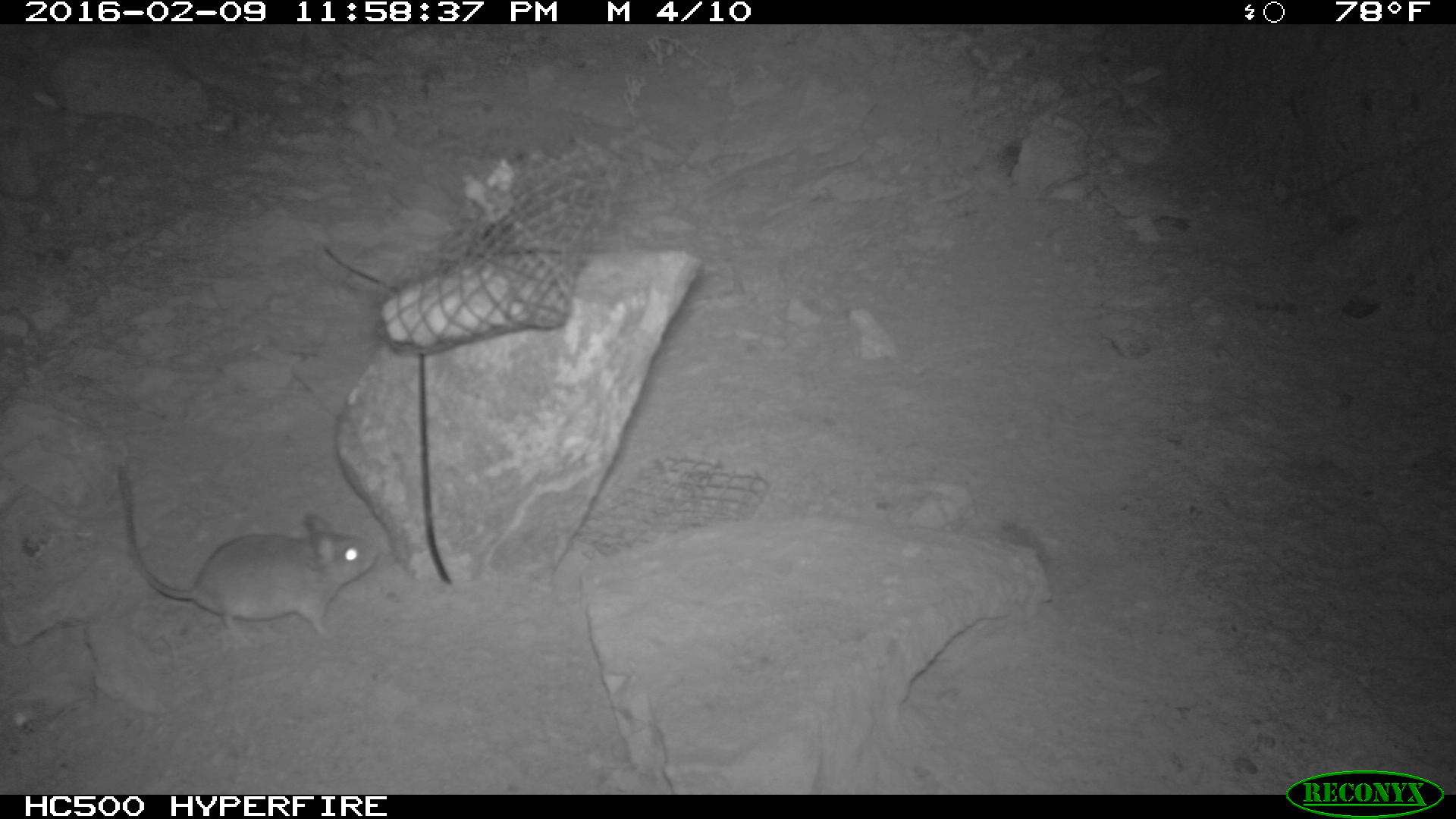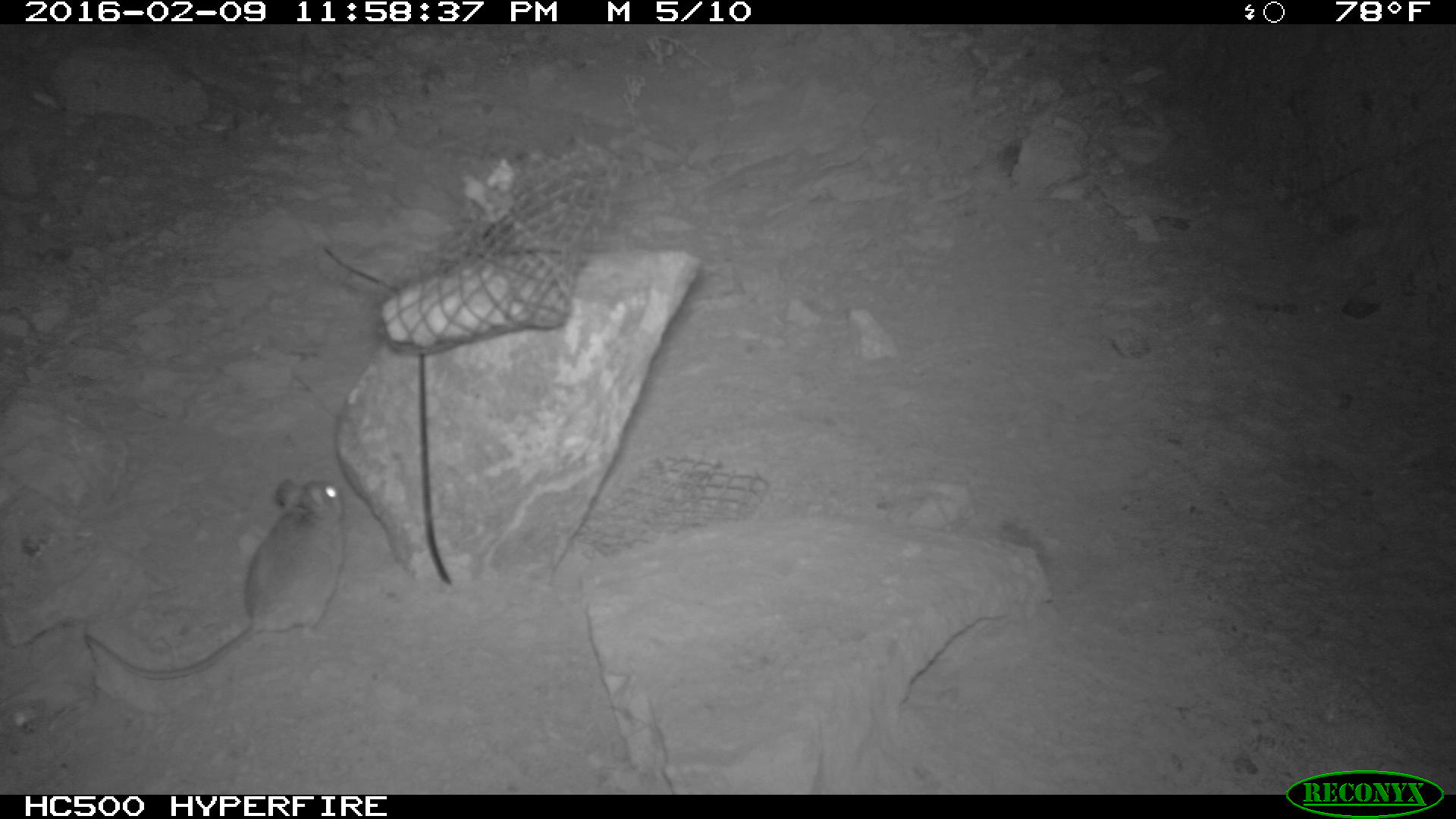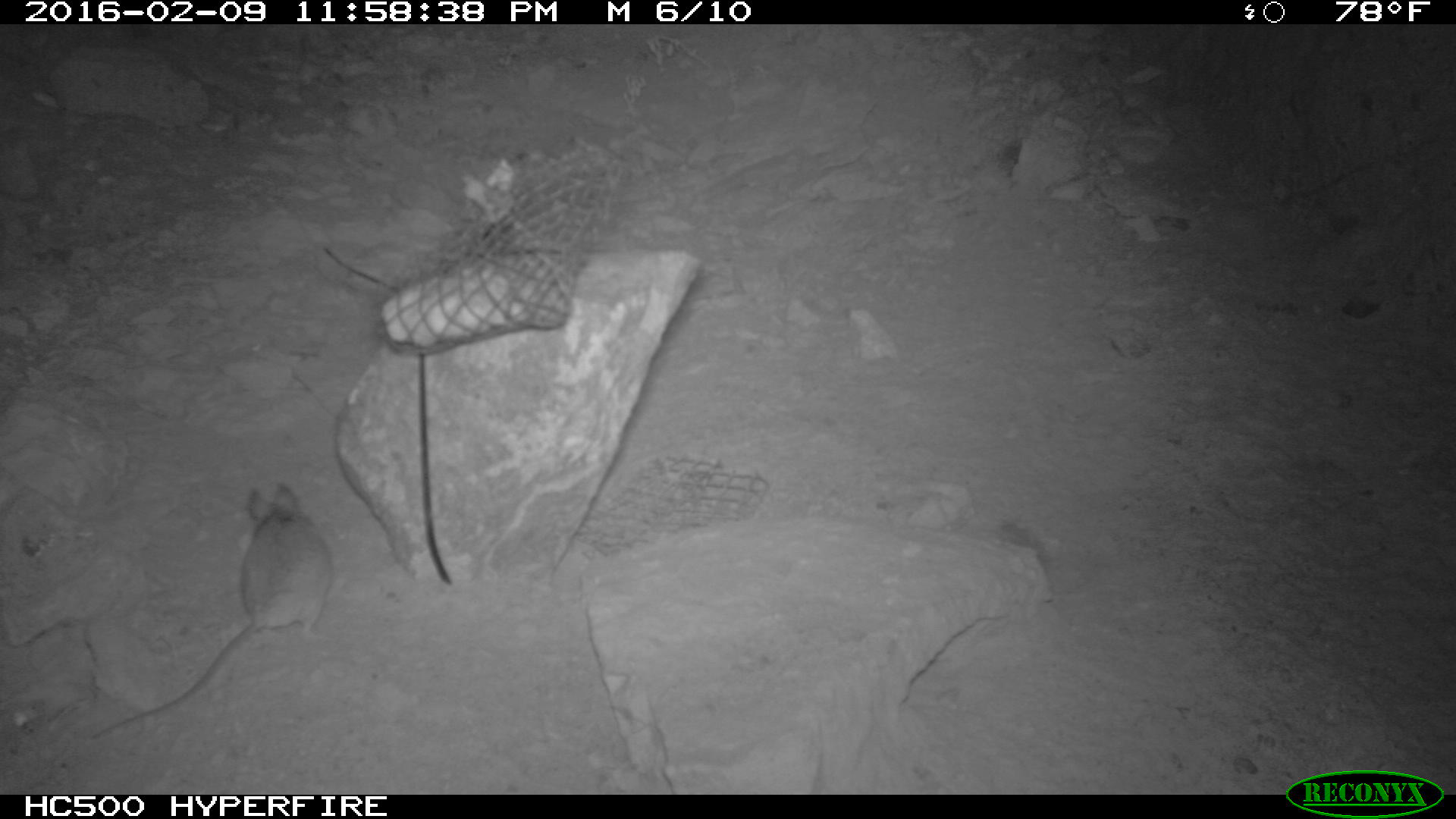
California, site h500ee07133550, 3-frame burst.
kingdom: Animalia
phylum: Chordata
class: Mammalia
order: Rodentia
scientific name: Rodentia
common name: rodent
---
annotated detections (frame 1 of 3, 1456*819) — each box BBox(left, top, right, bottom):
rodent: BBox(118, 466, 378, 641)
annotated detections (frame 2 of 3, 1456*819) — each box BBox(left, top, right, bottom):
rodent: BBox(81, 477, 347, 682)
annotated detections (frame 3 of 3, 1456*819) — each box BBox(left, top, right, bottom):
rodent: BBox(88, 482, 333, 742)